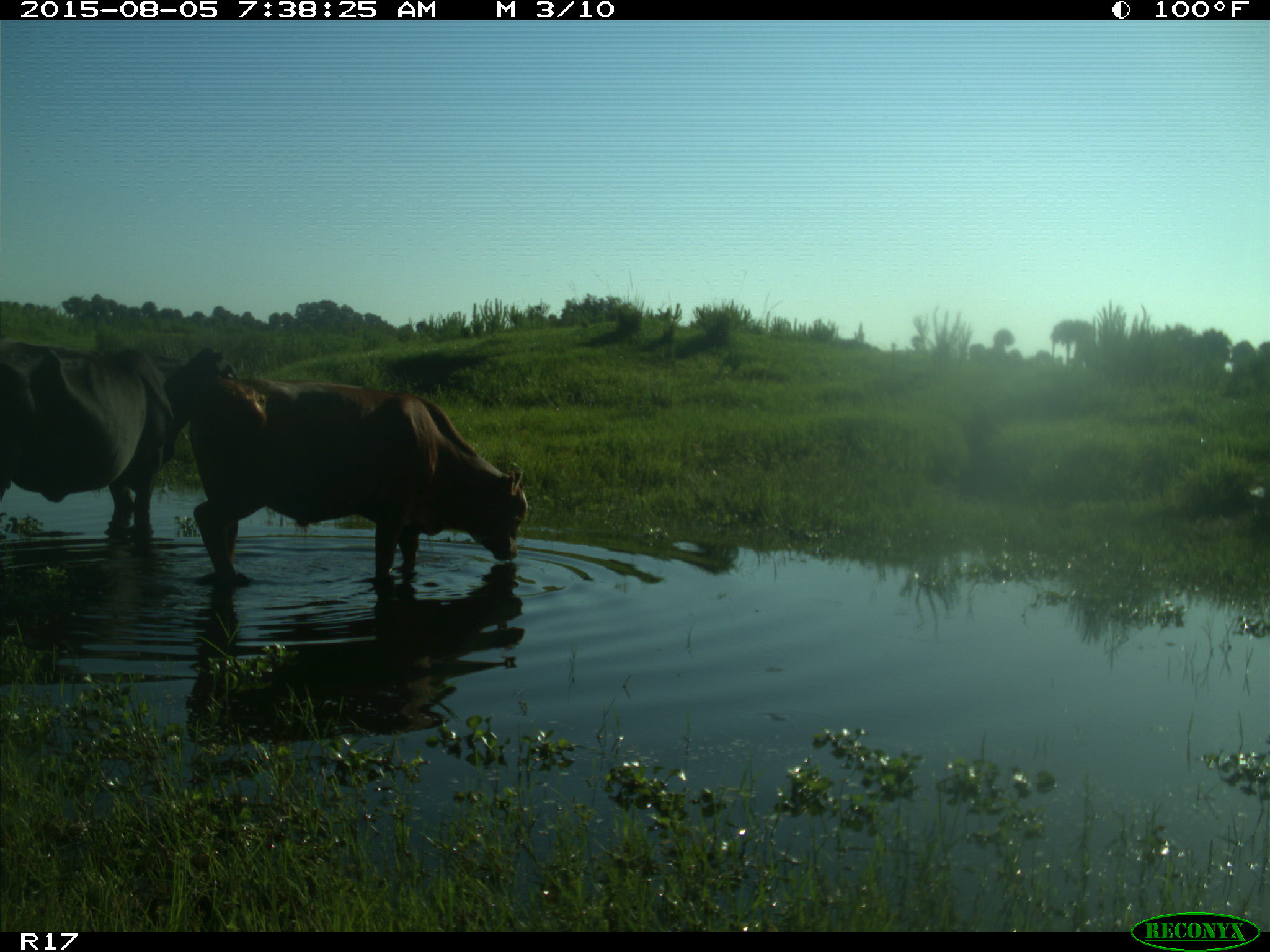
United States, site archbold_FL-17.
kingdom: Animalia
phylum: Chordata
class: Mammalia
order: Artiodactyla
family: Bovidae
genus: Bos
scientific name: Bos taurus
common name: domestic cow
Bos taurus (domestic cow).